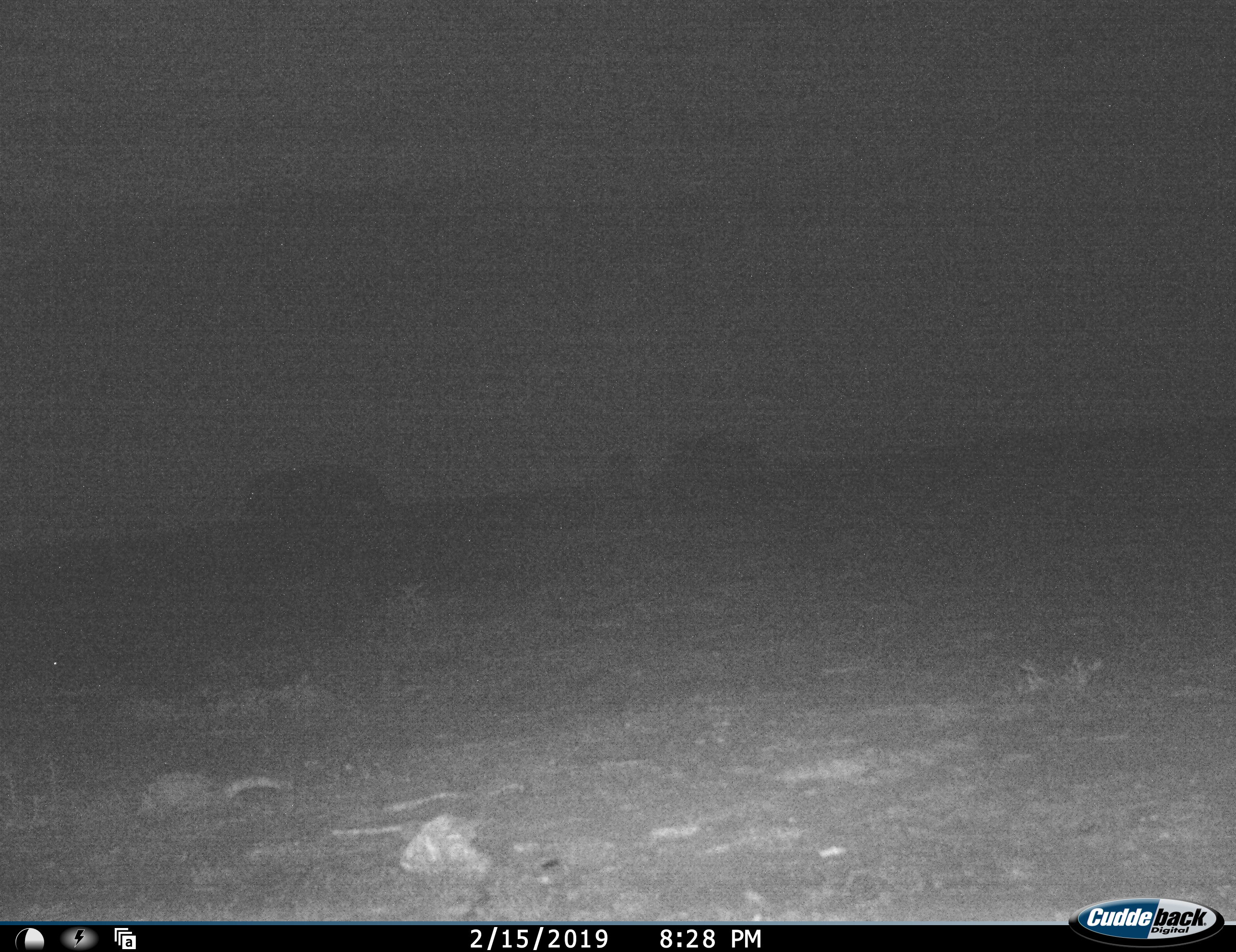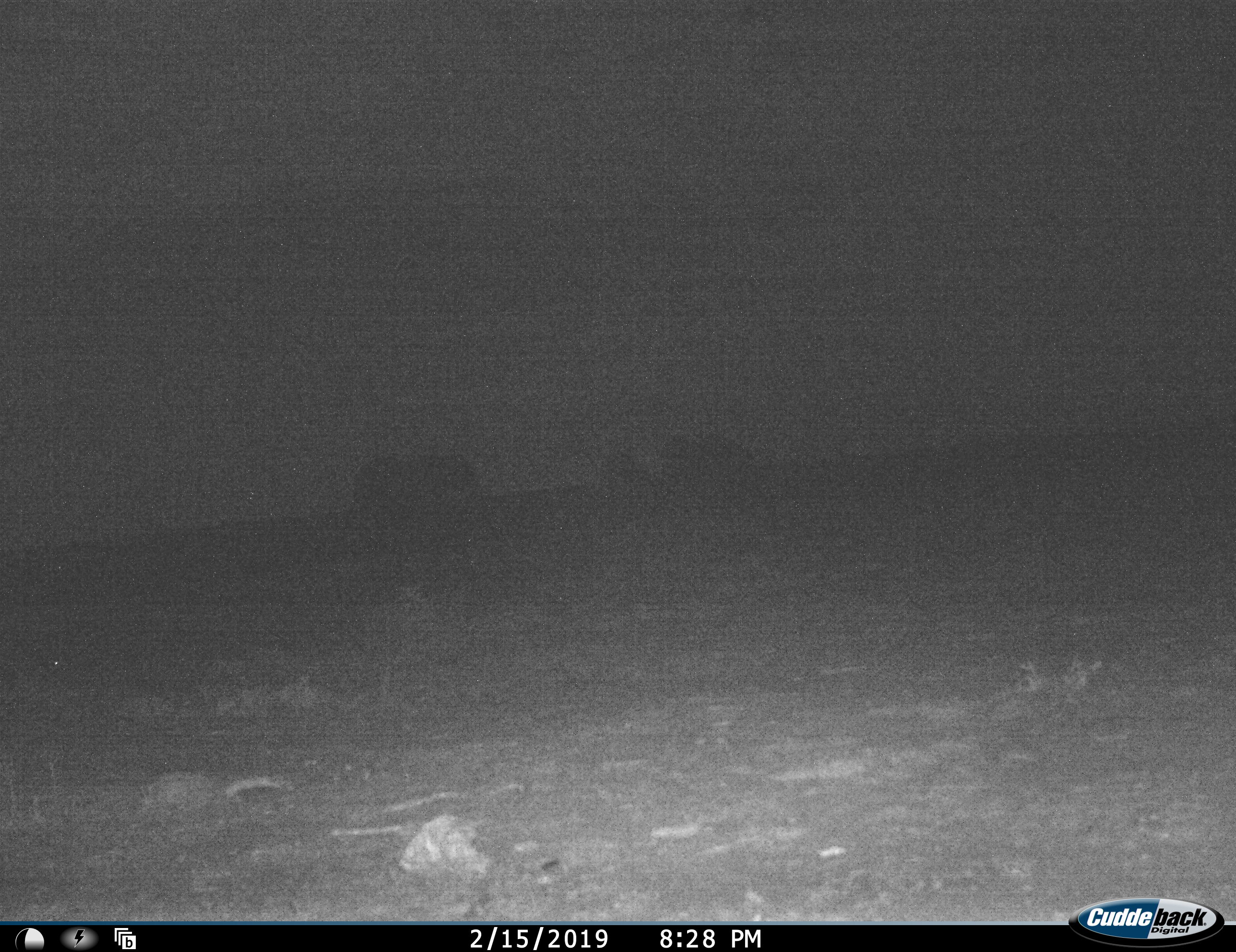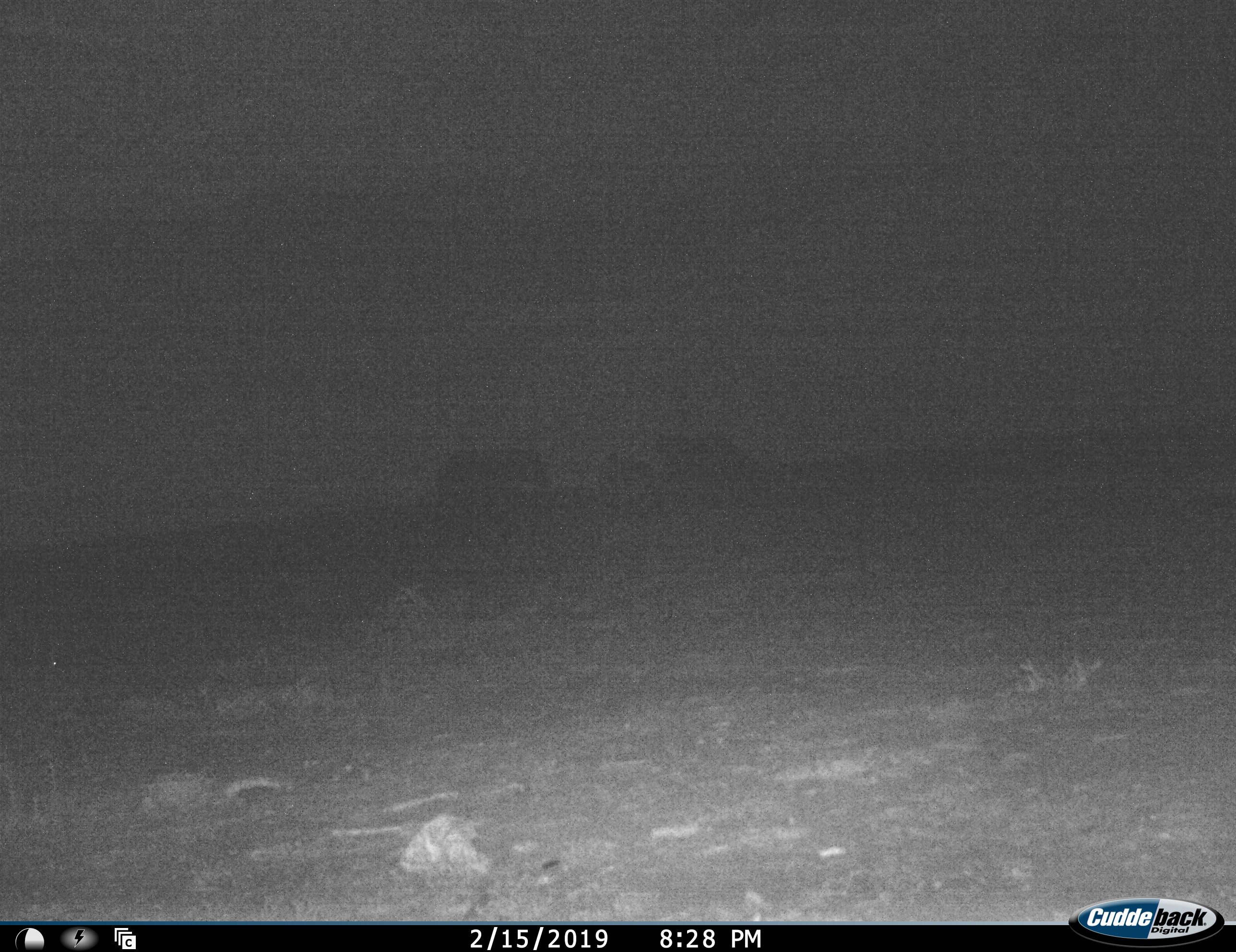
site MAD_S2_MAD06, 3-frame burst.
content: unidentified animal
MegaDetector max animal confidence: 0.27